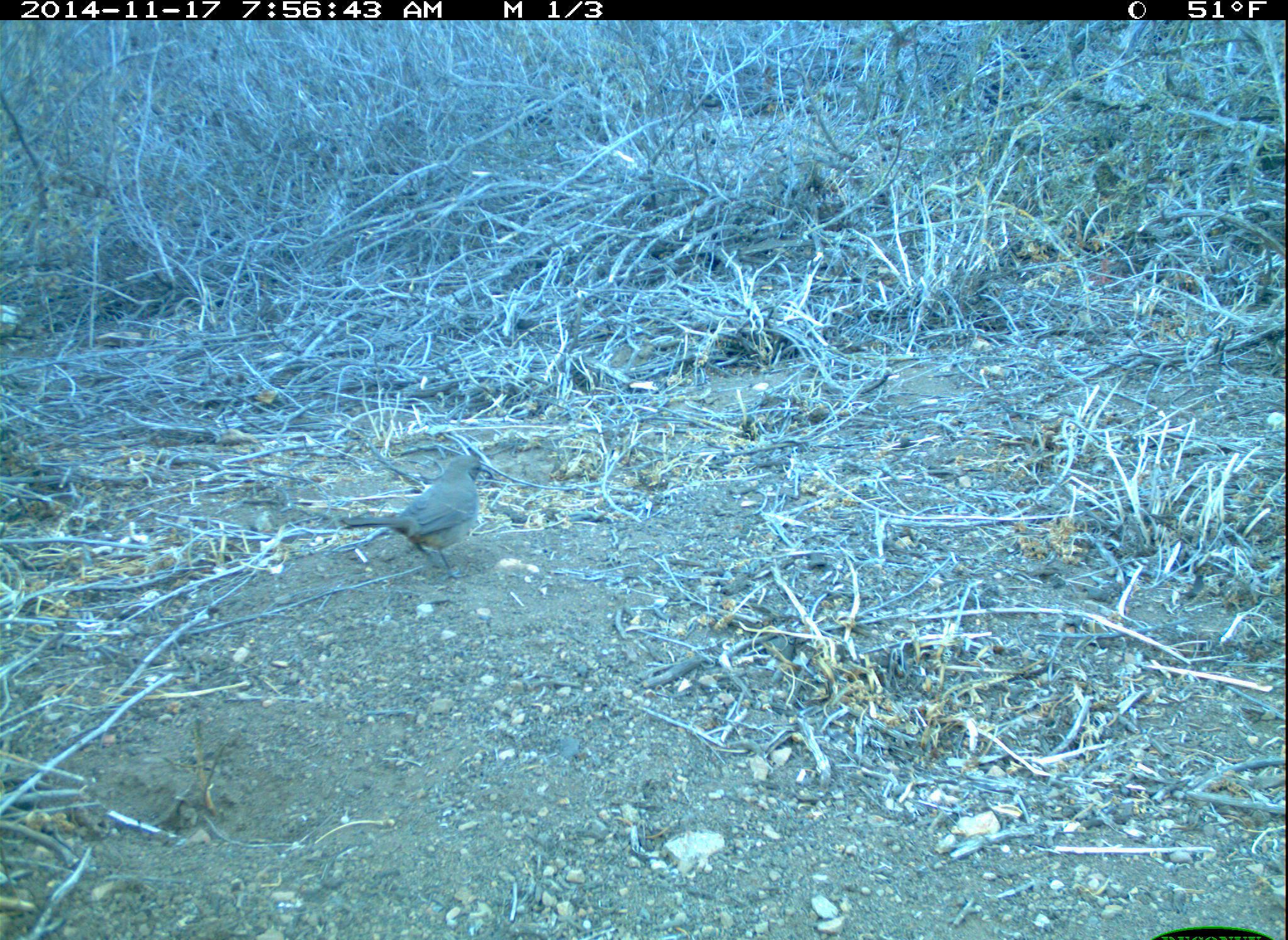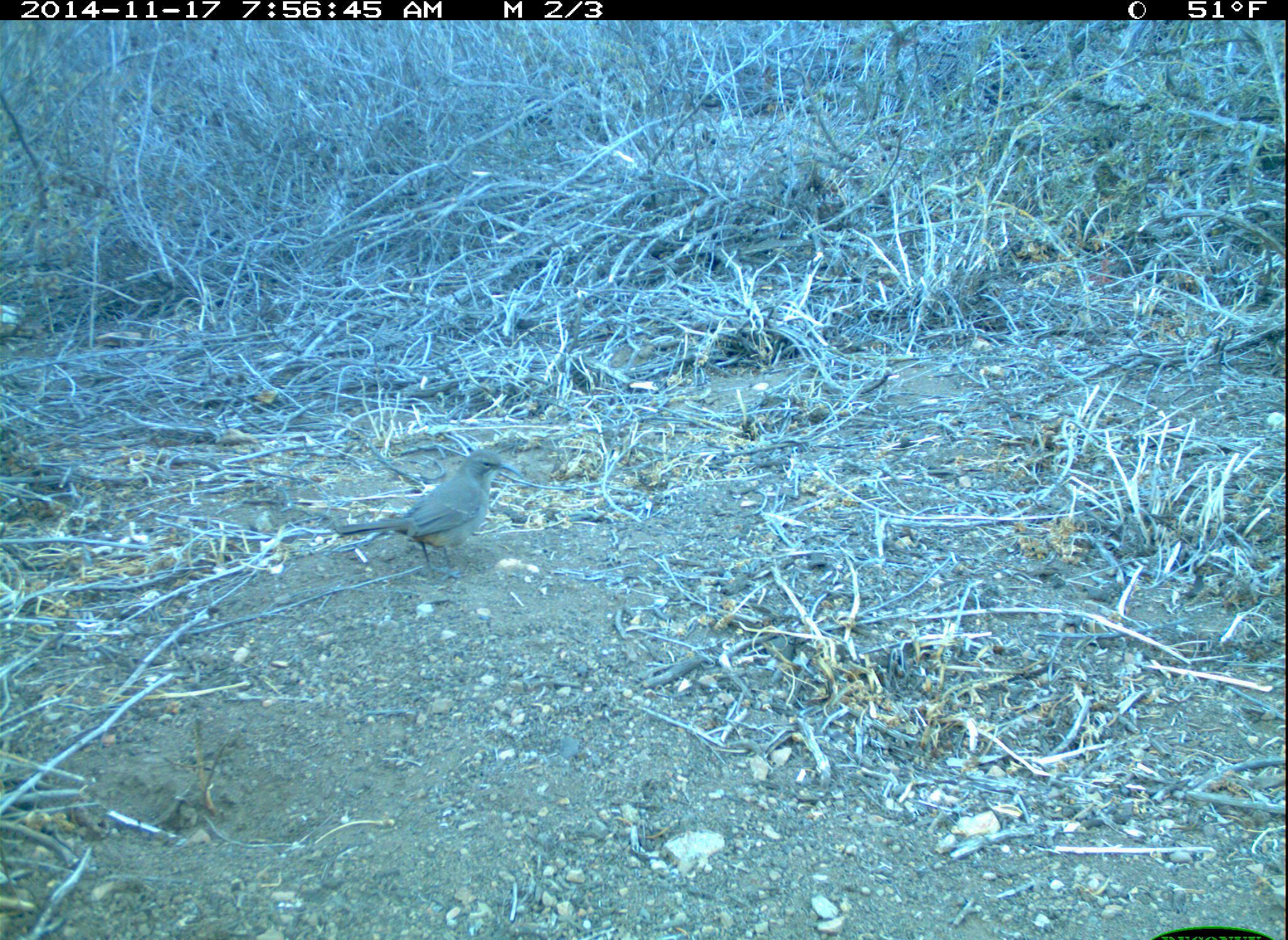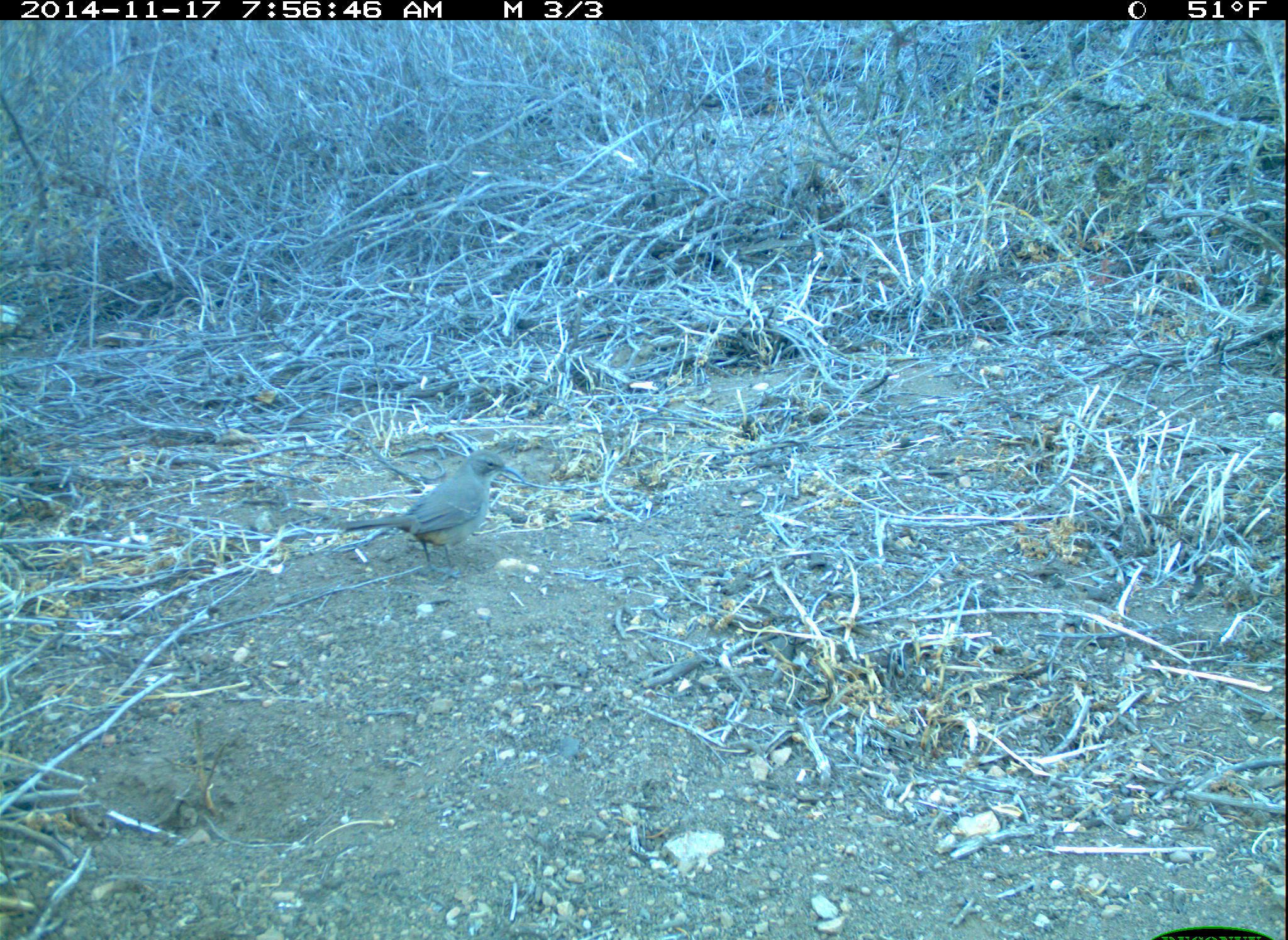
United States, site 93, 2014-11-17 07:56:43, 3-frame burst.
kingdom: Animalia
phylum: Chordata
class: Aves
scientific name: Aves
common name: bird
Bird (Aves).